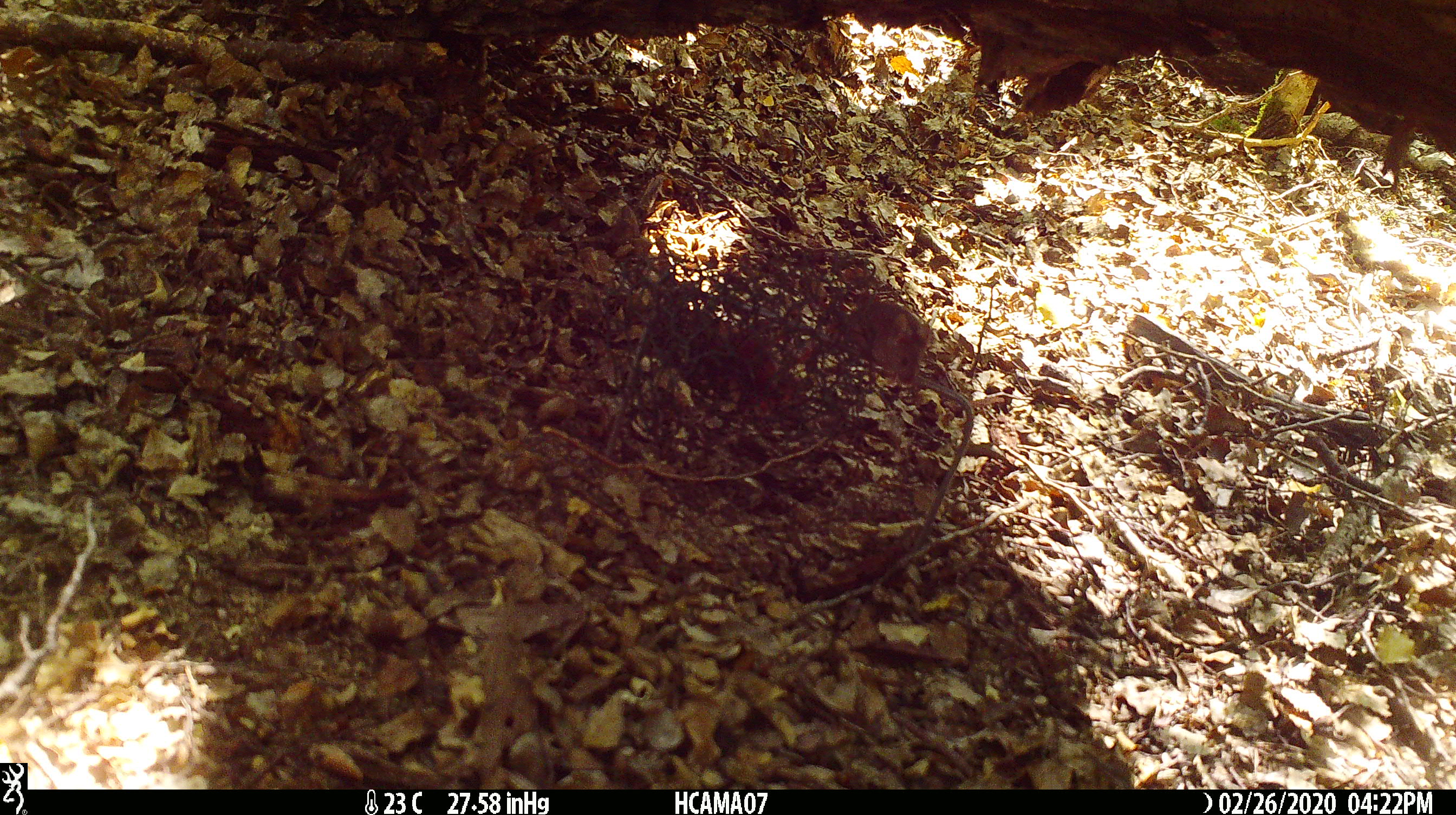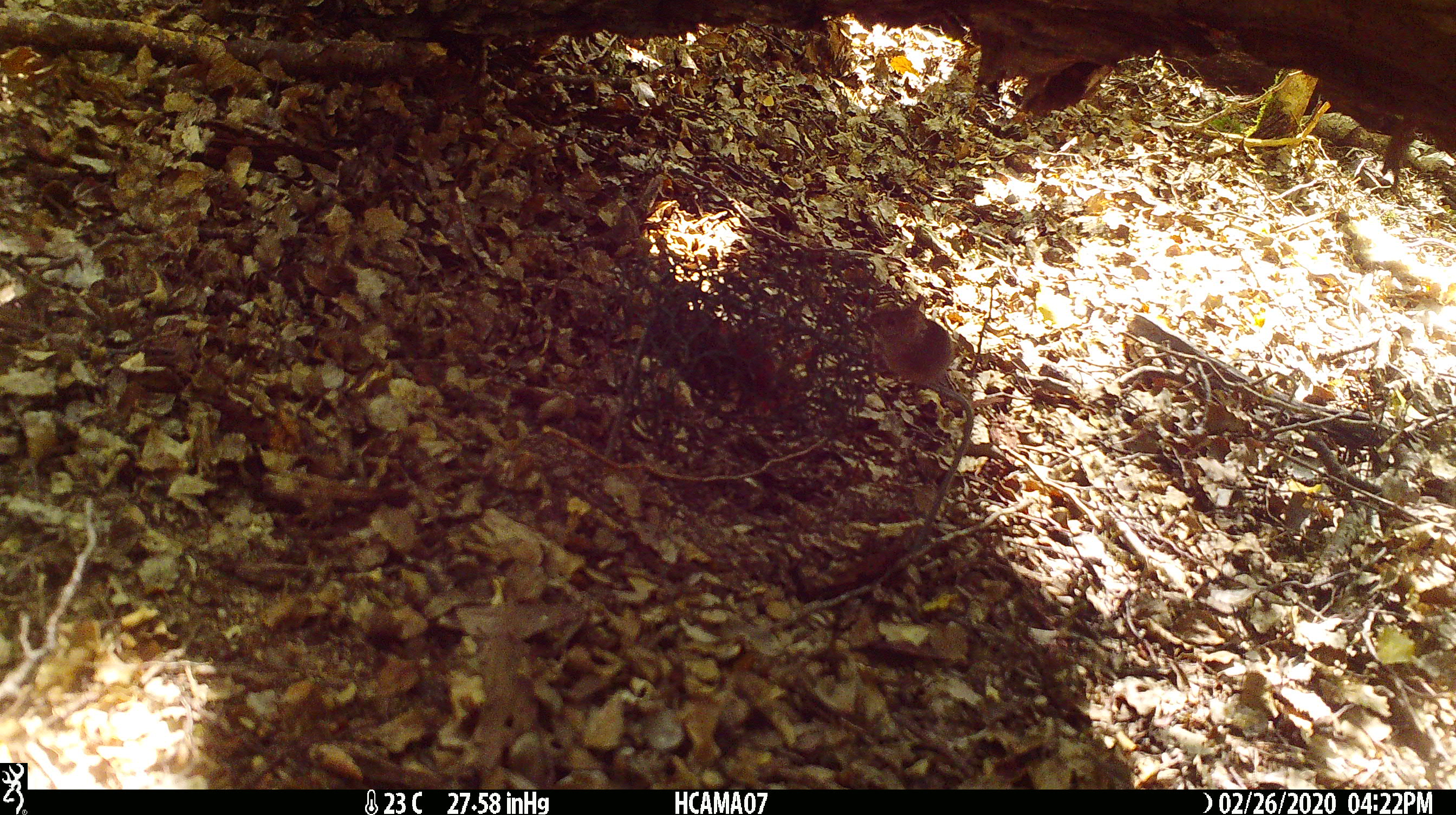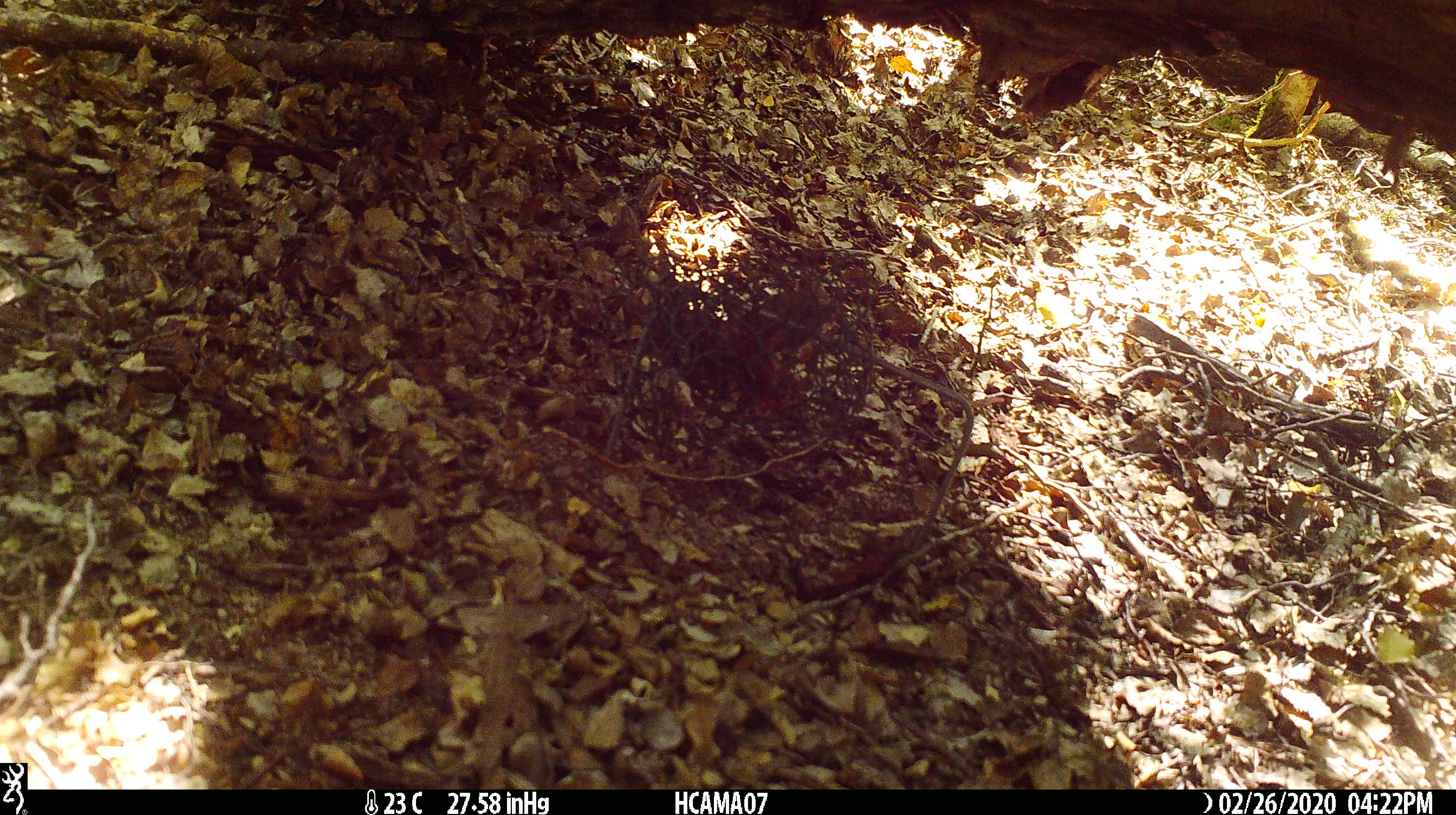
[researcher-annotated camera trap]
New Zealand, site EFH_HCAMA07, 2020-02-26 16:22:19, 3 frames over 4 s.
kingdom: Animalia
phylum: Chordata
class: Mammalia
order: Rodentia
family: Muridae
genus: Mus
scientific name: Mus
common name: mouse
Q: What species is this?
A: Mouse (Mus).